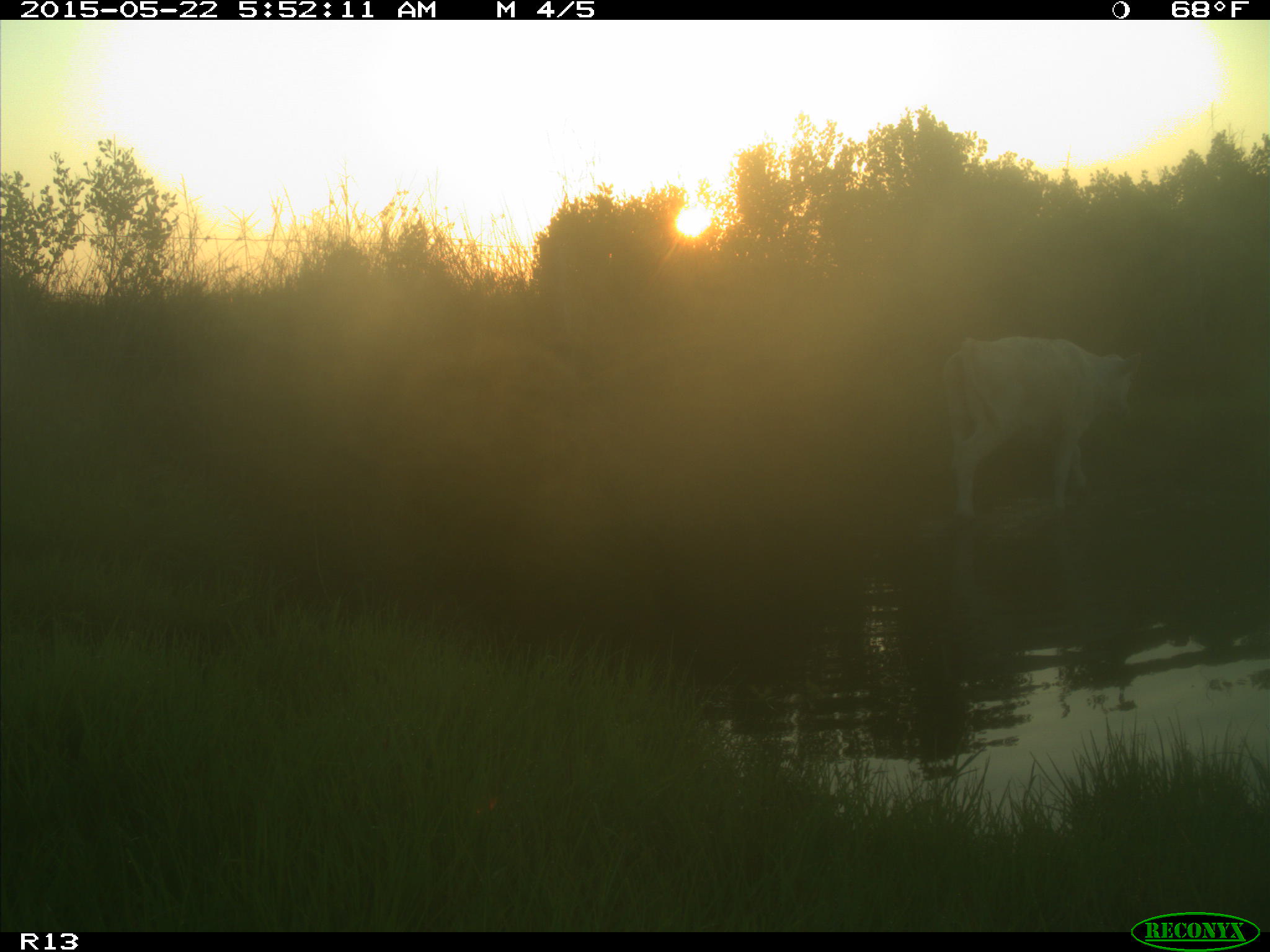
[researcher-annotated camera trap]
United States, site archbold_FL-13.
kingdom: Animalia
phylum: Chordata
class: Mammalia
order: Artiodactyla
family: Bovidae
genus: Bos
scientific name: Bos taurus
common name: domestic cow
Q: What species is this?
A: Bos taurus (domestic cow).